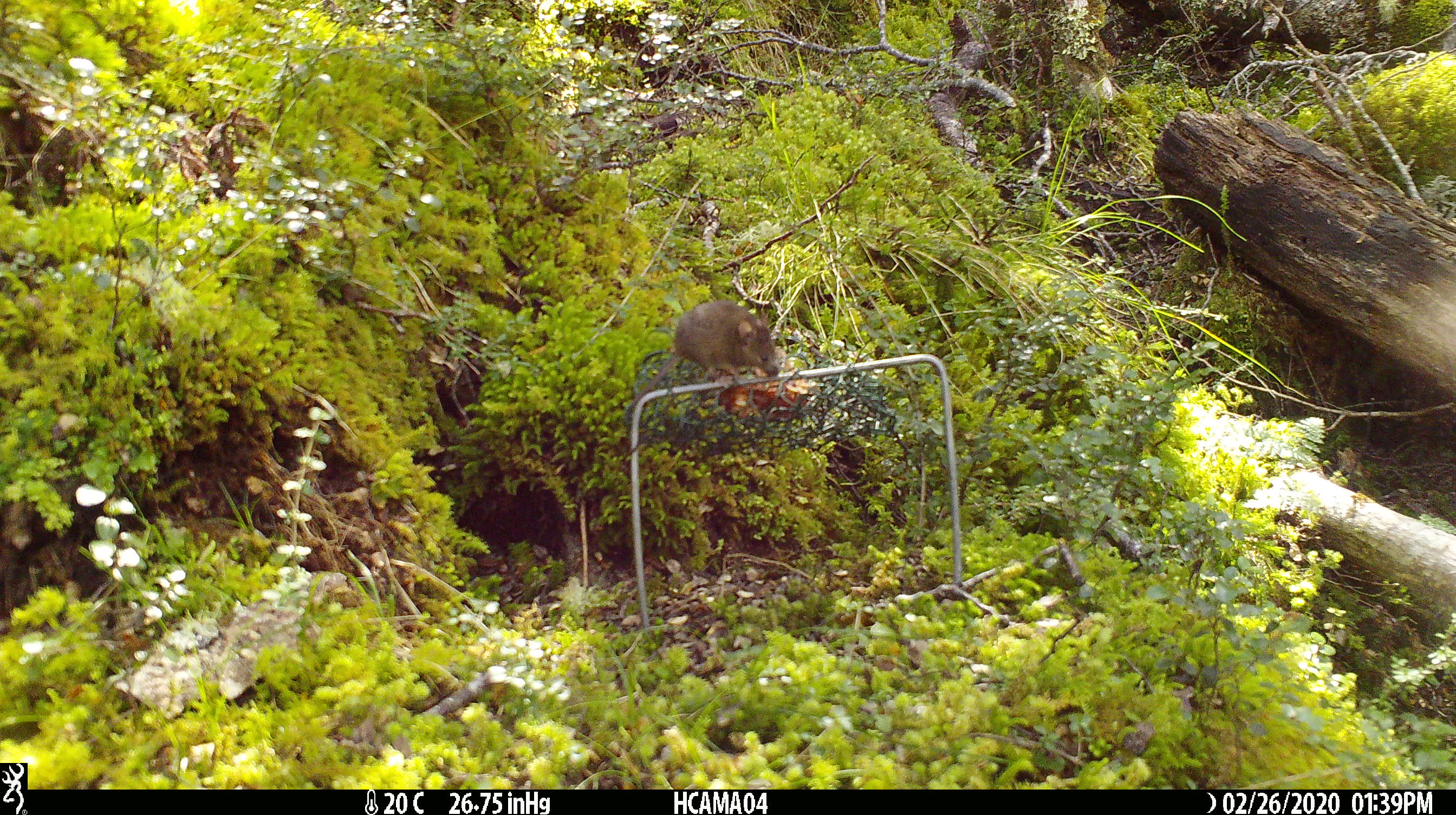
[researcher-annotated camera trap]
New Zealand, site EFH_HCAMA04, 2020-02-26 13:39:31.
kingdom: Animalia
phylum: Chordata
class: Mammalia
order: Rodentia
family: Muridae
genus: Mus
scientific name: Mus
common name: mouse